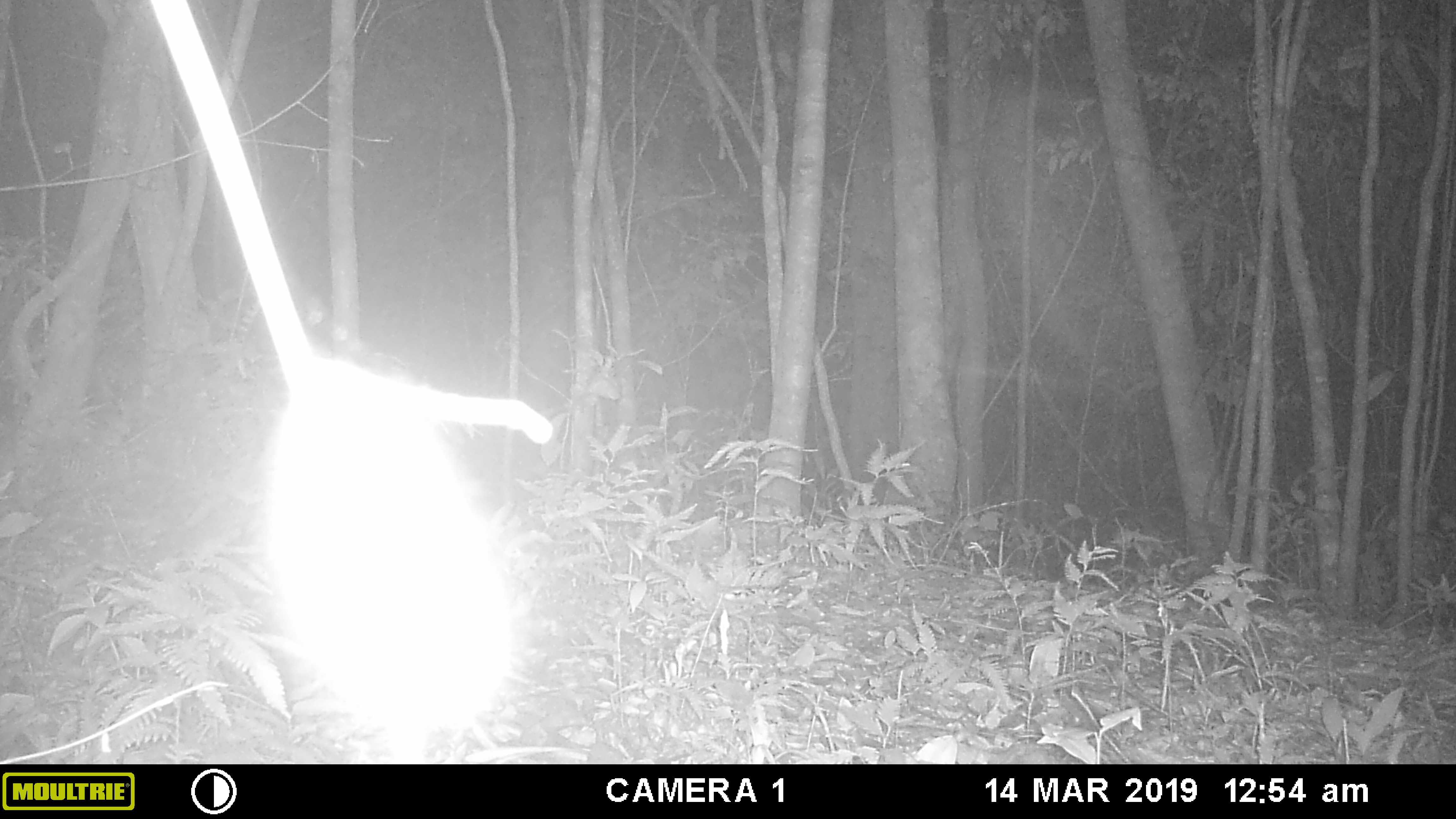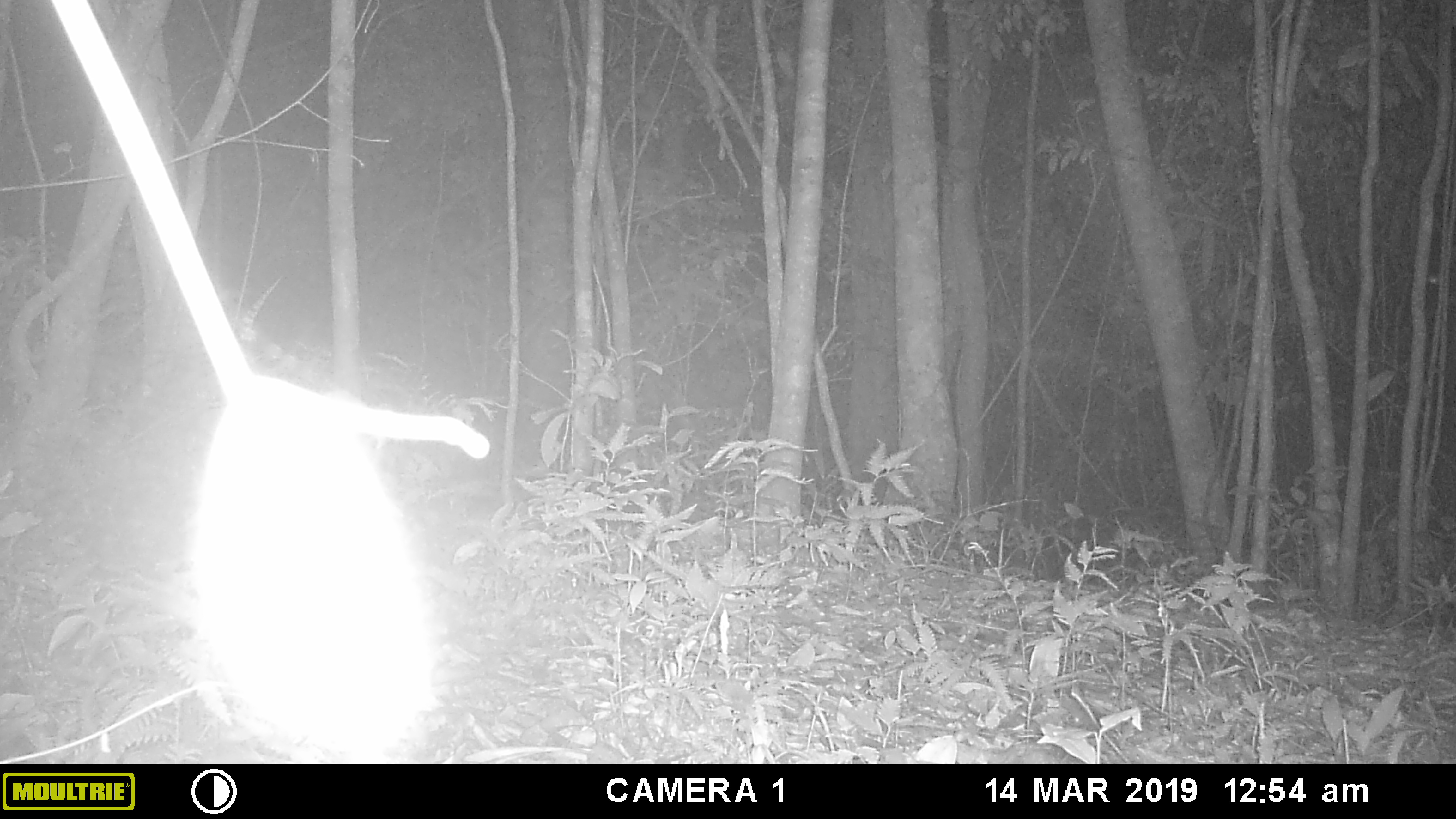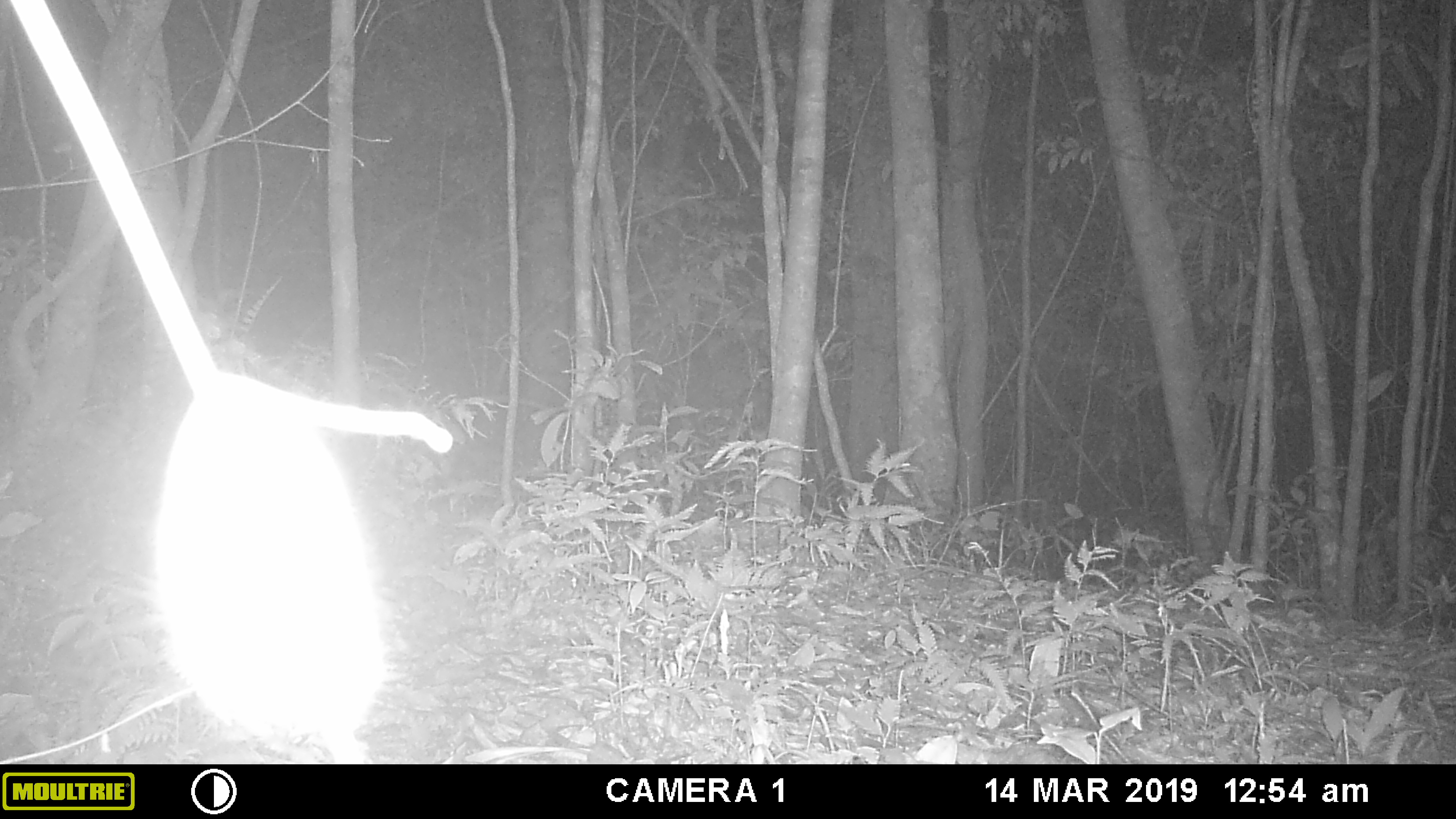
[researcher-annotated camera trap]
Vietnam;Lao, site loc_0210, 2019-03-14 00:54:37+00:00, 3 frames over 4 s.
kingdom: Animalia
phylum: Arthropoda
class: Insecta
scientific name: Insecta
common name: insect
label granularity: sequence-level